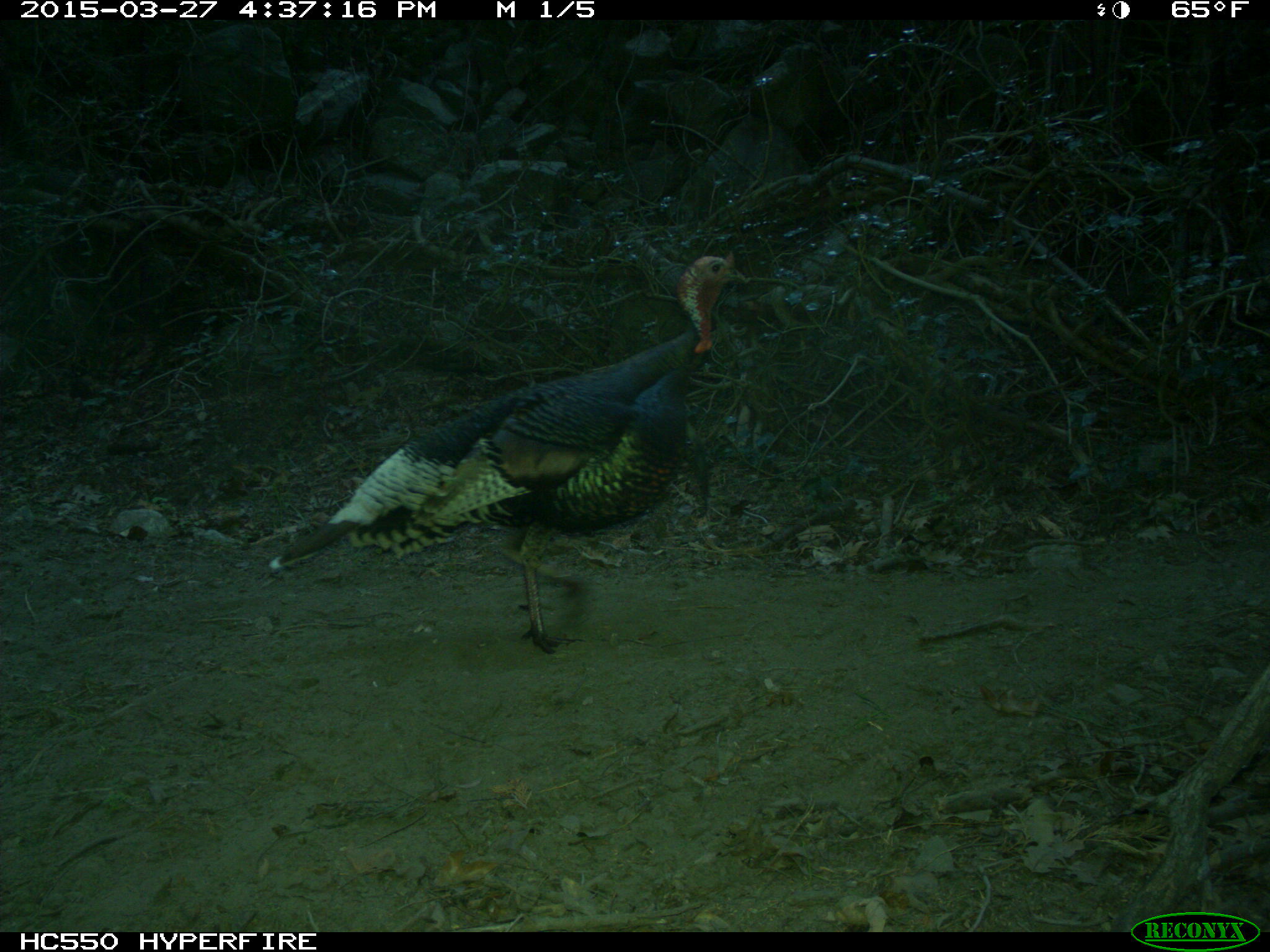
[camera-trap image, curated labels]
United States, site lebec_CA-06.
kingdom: Animalia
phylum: Chordata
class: Aves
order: Galliformes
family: Phasianidae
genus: Meleagris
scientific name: Meleagris gallopavo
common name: wild turkey